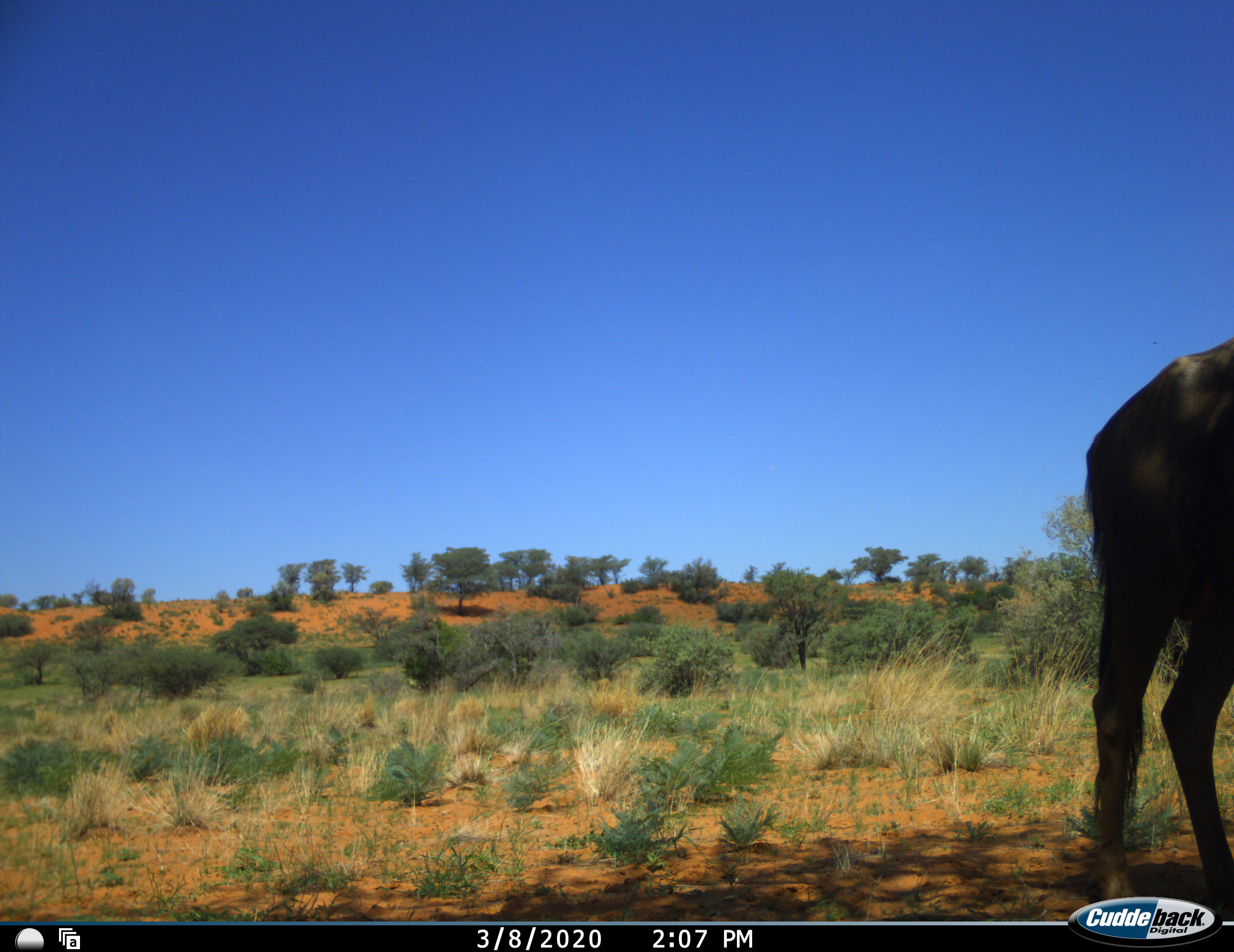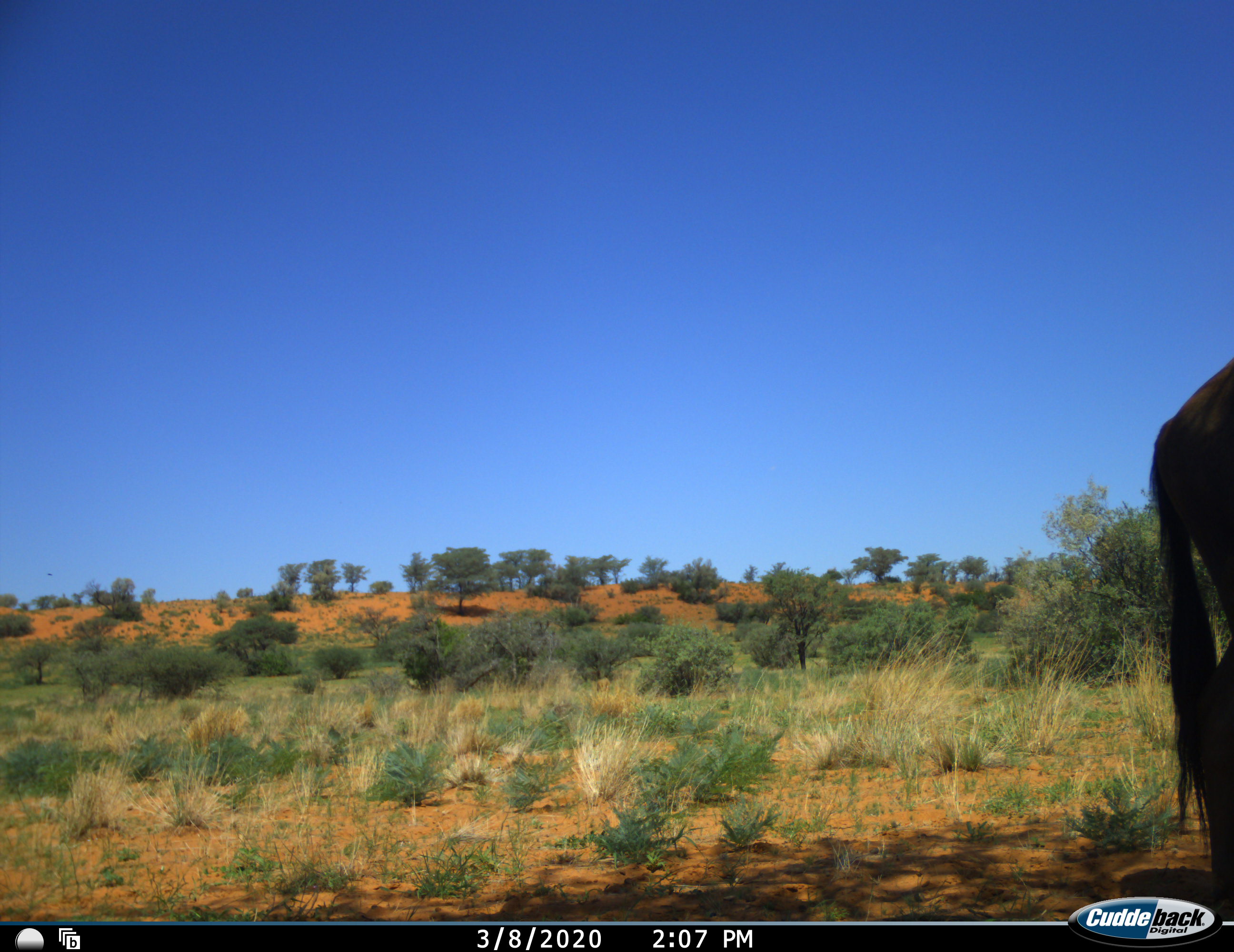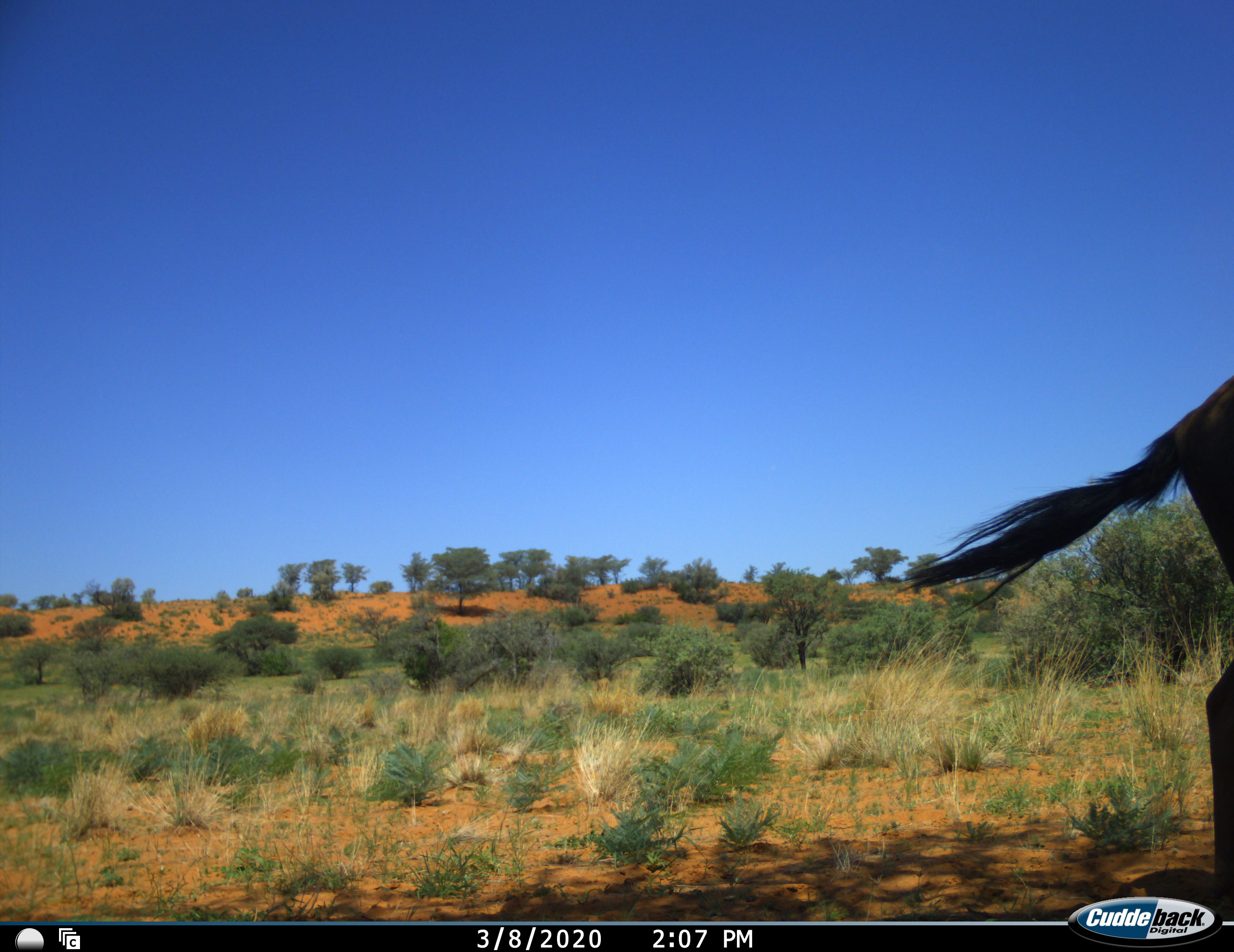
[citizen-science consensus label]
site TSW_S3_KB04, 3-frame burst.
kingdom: Animalia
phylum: Chordata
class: Mammalia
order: Artiodactyla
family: Bovidae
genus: Connochaetes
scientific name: Connochaetes taurinus taurinus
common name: blue wildebeest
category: wildebeestblue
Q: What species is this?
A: Wildebeestblue (blue wildebeest) (Connochaetes taurinus taurinus).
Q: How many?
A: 1.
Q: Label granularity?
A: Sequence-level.